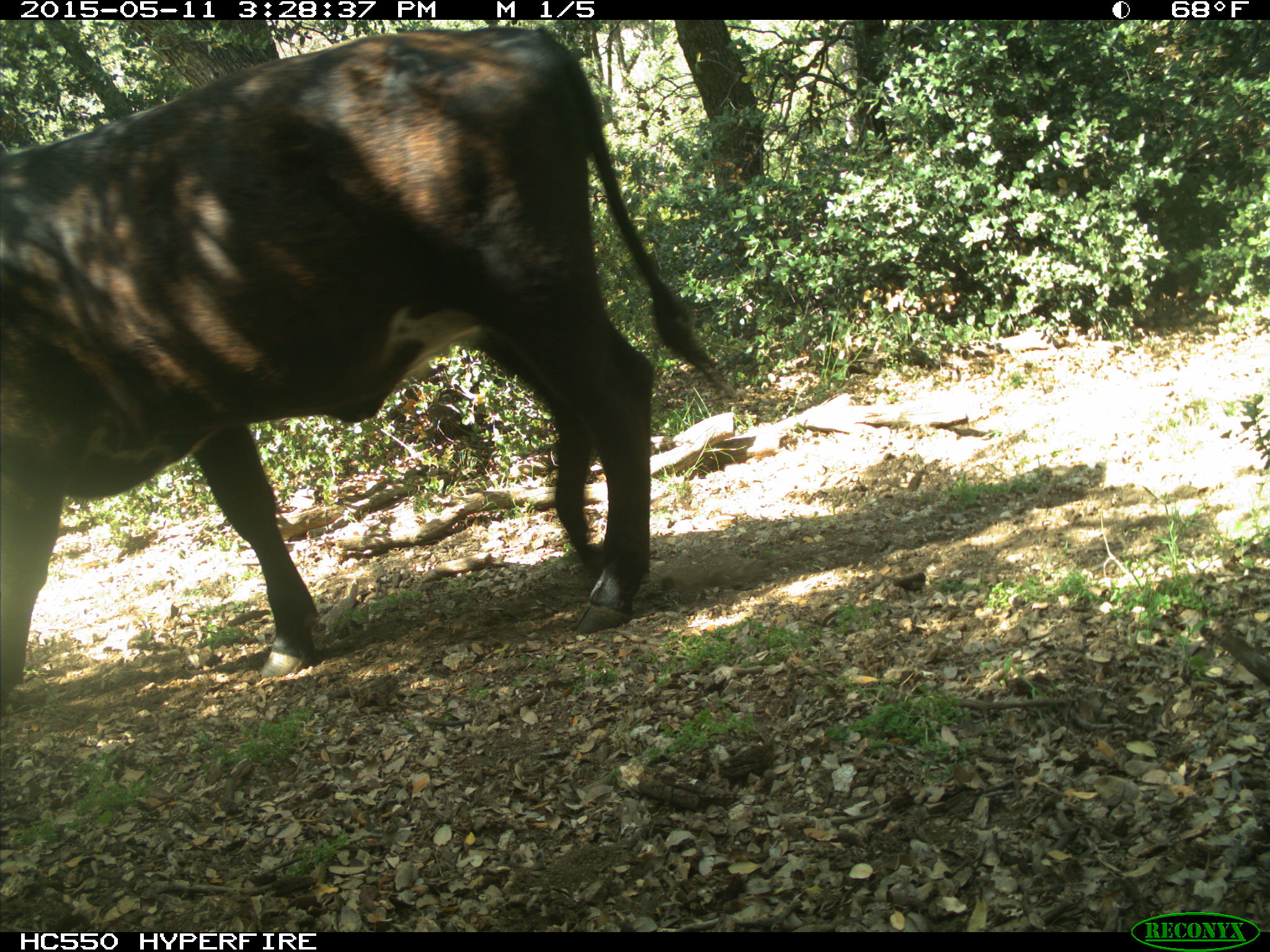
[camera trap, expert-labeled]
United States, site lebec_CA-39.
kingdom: Animalia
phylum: Chordata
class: Mammalia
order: Artiodactyla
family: Bovidae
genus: Bos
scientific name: Bos taurus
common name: domestic cow